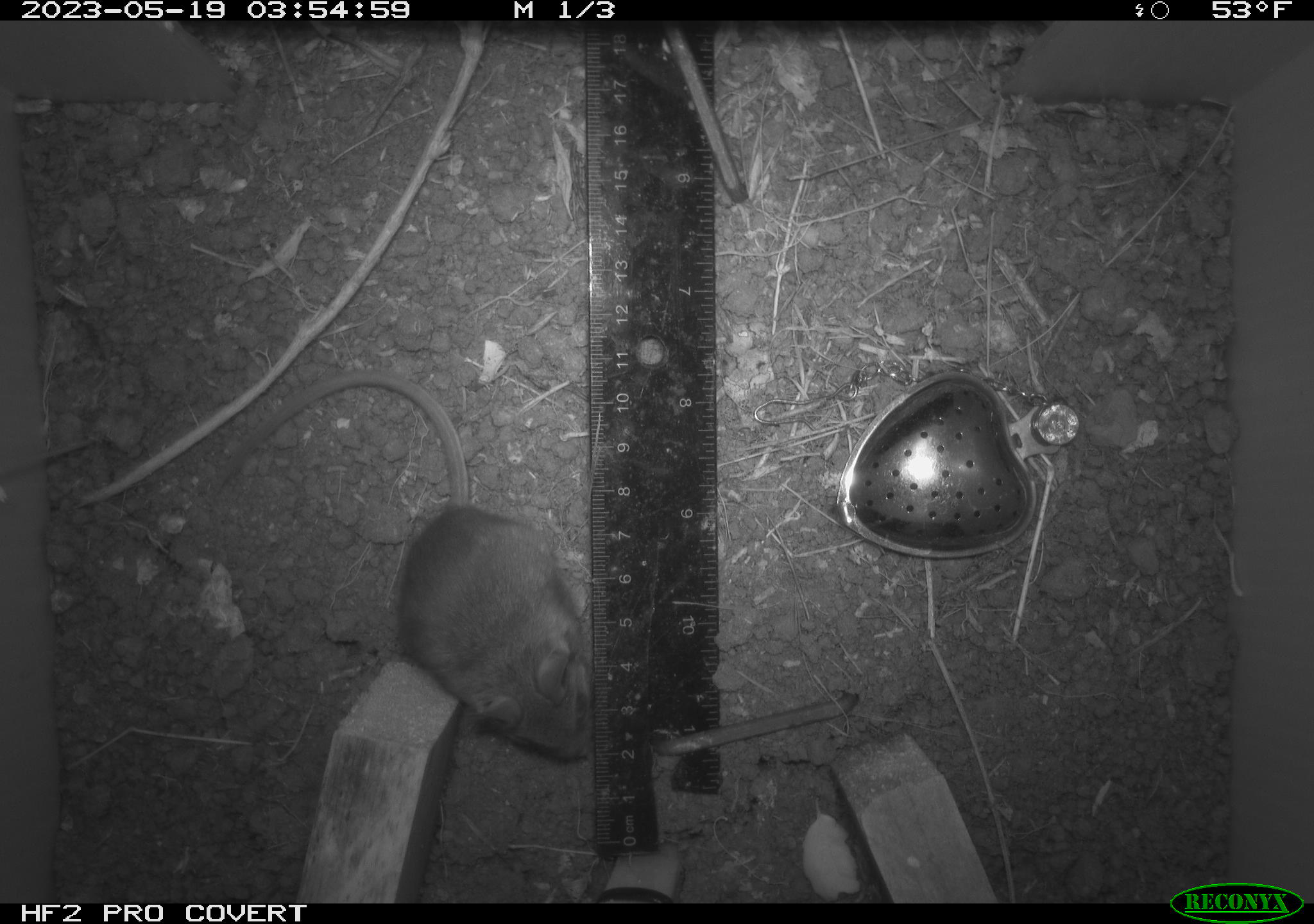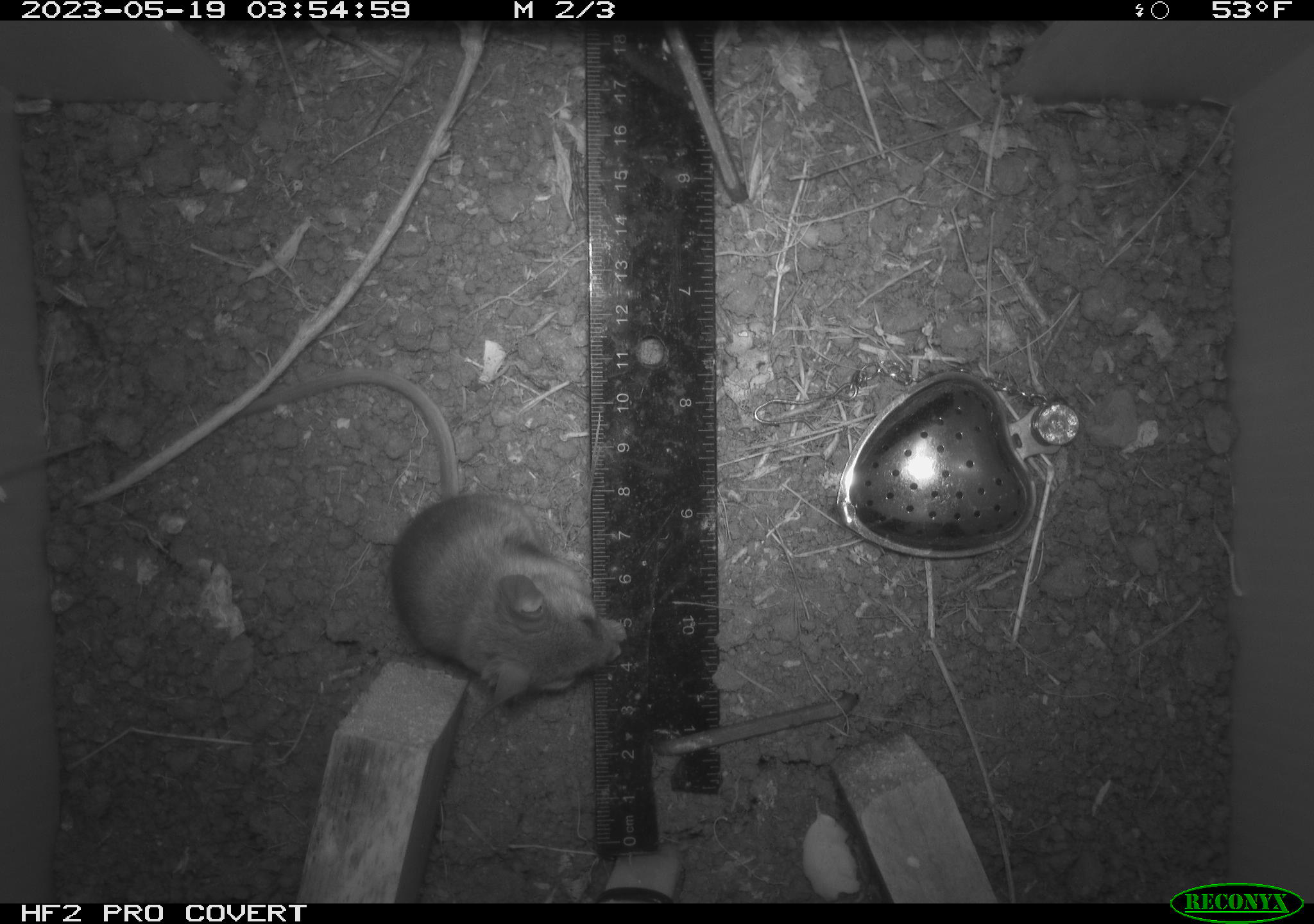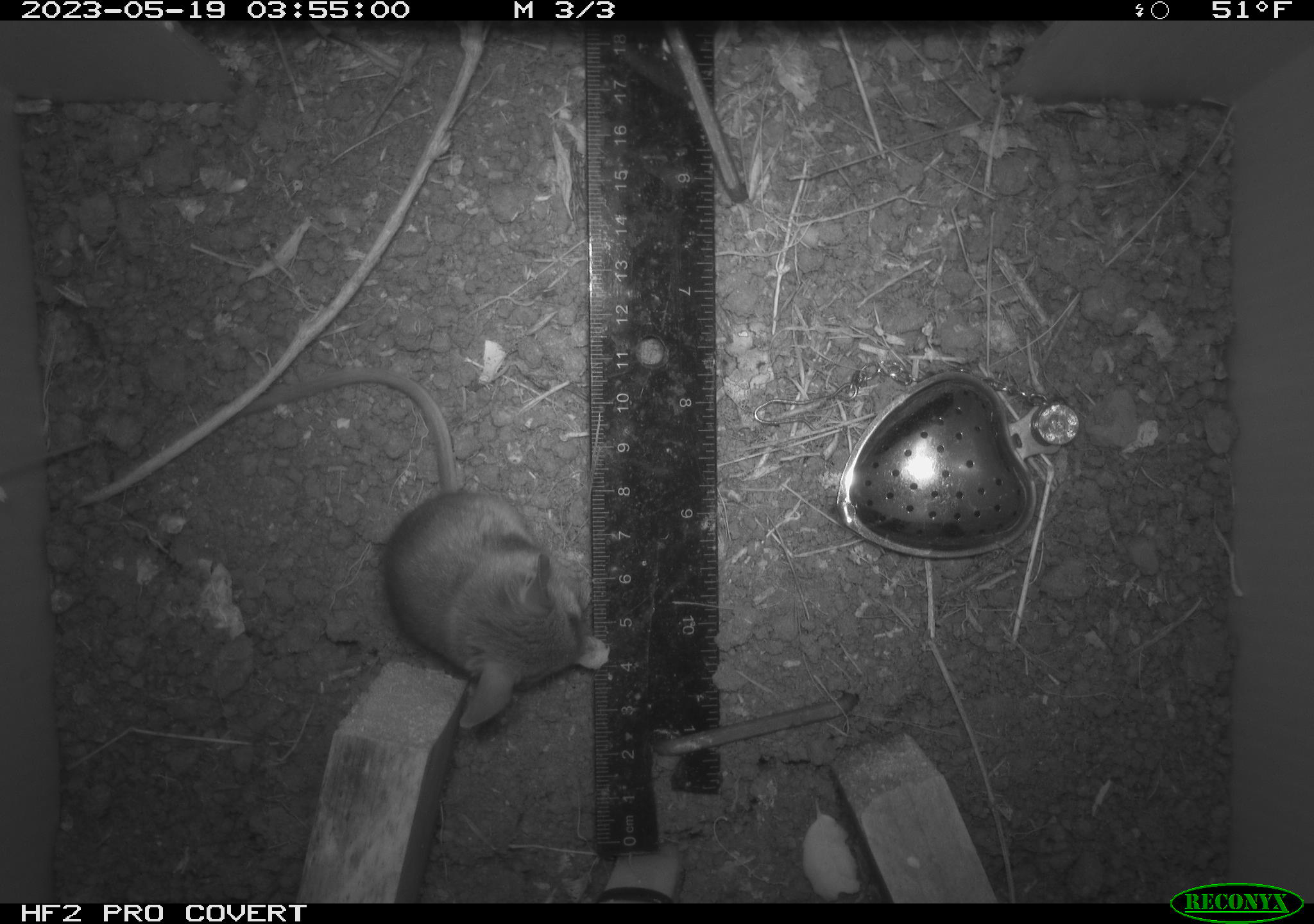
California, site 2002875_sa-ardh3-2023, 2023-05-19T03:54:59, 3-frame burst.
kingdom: Animalia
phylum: Chordata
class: Mammalia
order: Rodentia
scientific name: Rodentia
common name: mouse species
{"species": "mouse species (Rodentia)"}